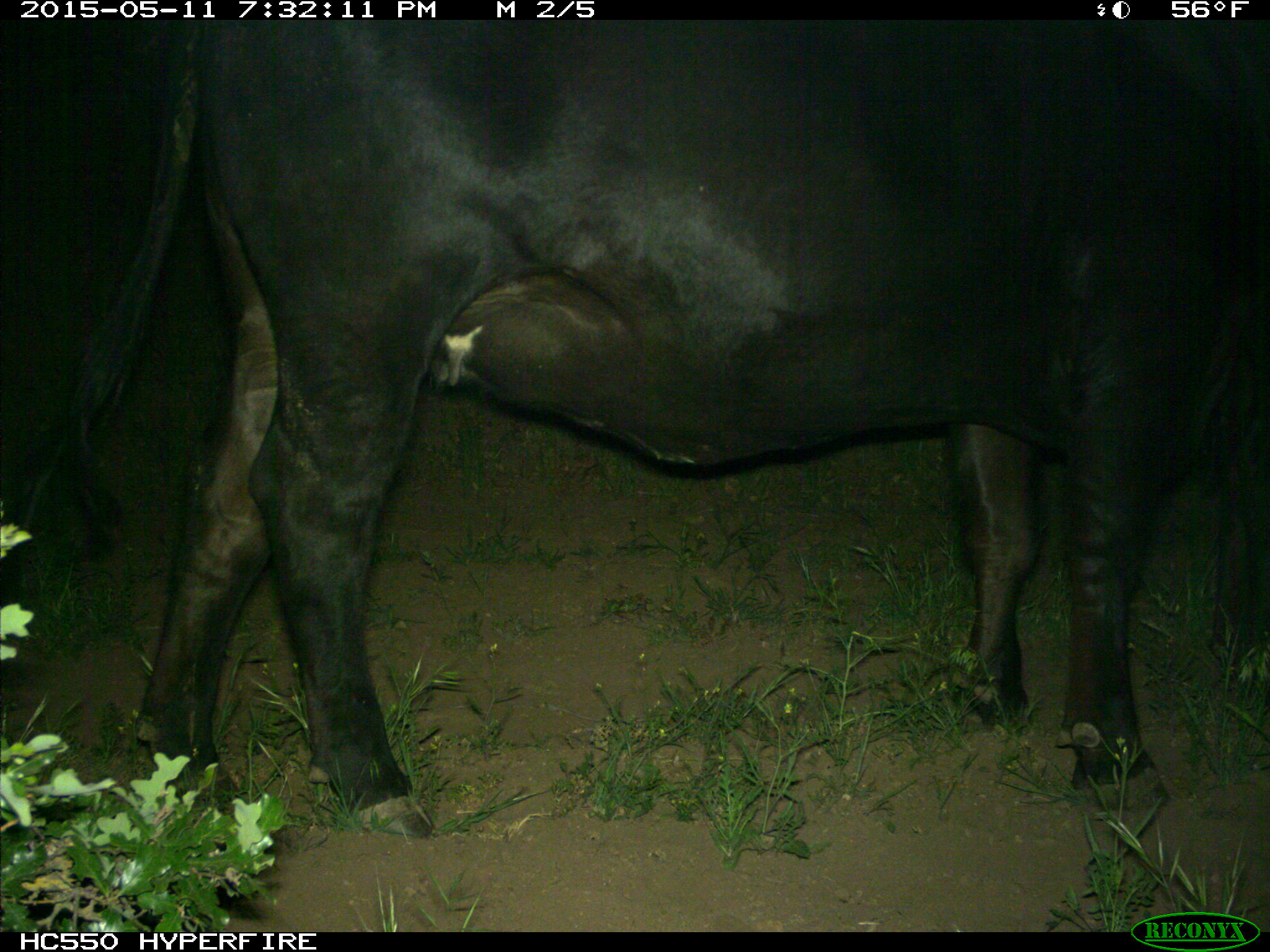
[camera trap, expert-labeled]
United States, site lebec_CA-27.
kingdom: Animalia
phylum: Chordata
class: Mammalia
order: Artiodactyla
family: Bovidae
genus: Bos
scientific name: Bos taurus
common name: domestic cow